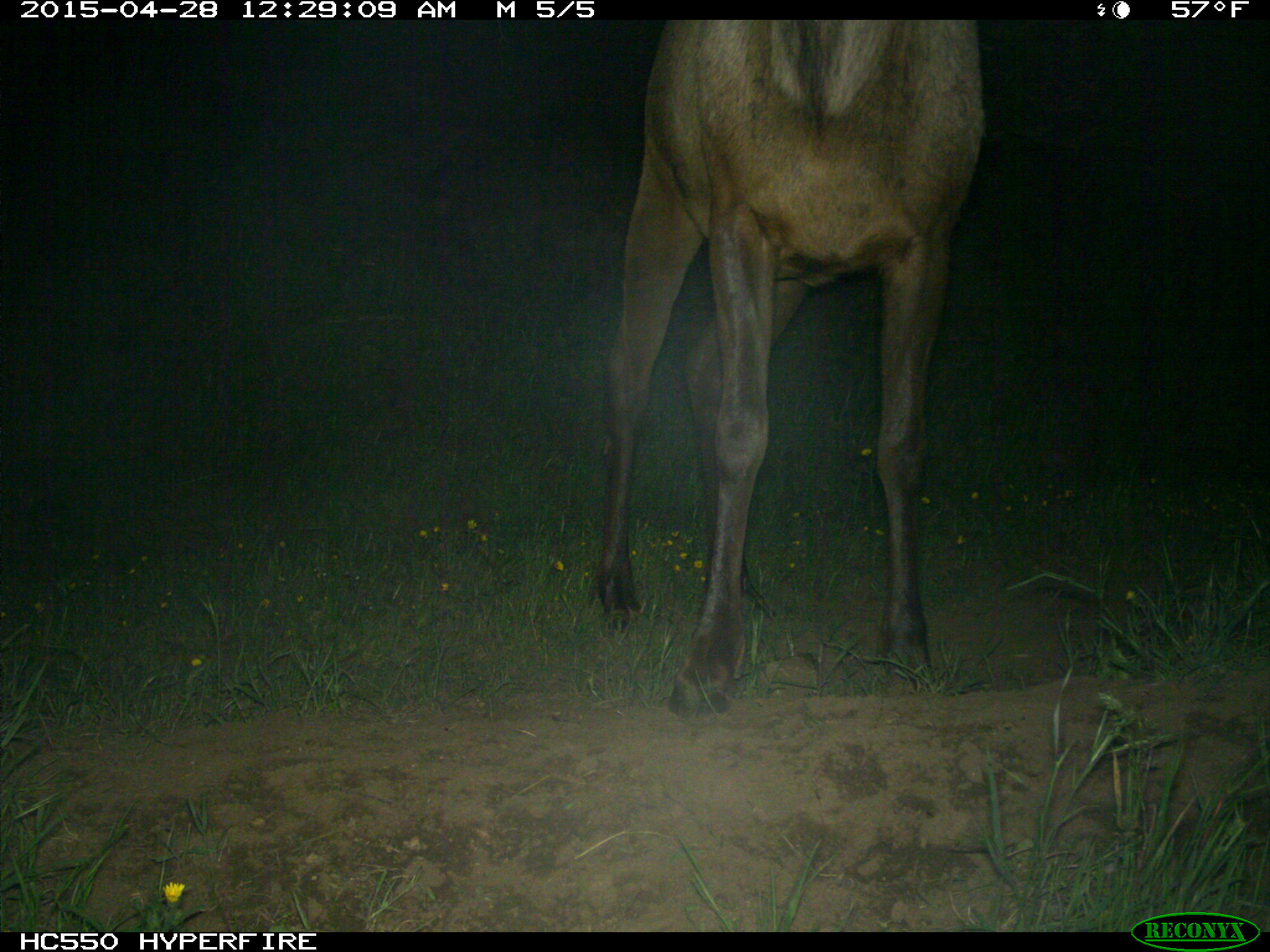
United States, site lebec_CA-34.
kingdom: Animalia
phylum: Chordata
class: Mammalia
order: Artiodactyla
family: Cervidae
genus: Cervus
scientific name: Cervus canadensis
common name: elk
Cervus canadensis (elk).